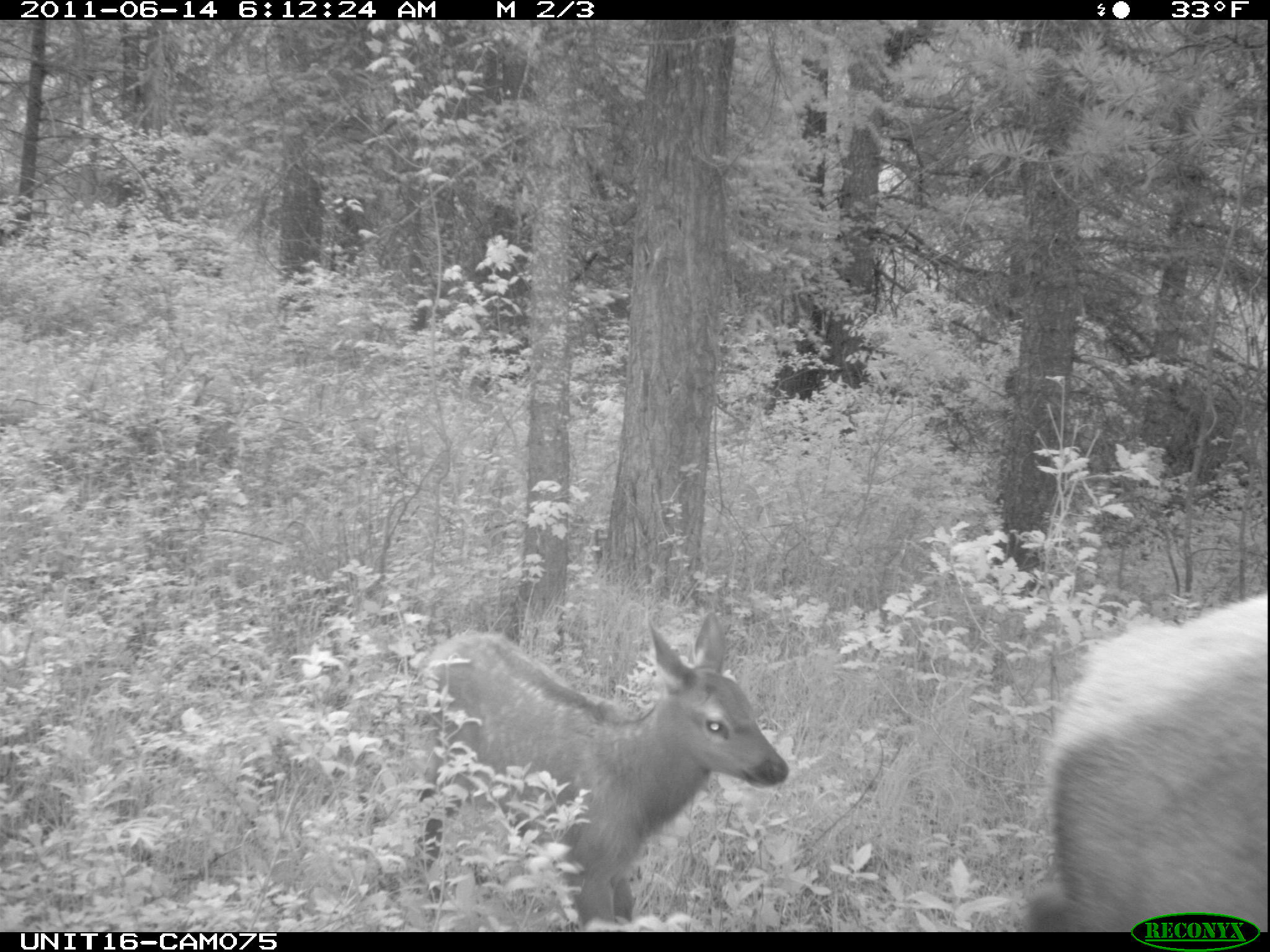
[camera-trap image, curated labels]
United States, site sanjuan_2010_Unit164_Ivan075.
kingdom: Animalia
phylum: Chordata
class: Mammalia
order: Artiodactyla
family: Cervidae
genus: Cervus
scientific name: Cervus elaphus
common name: red deer